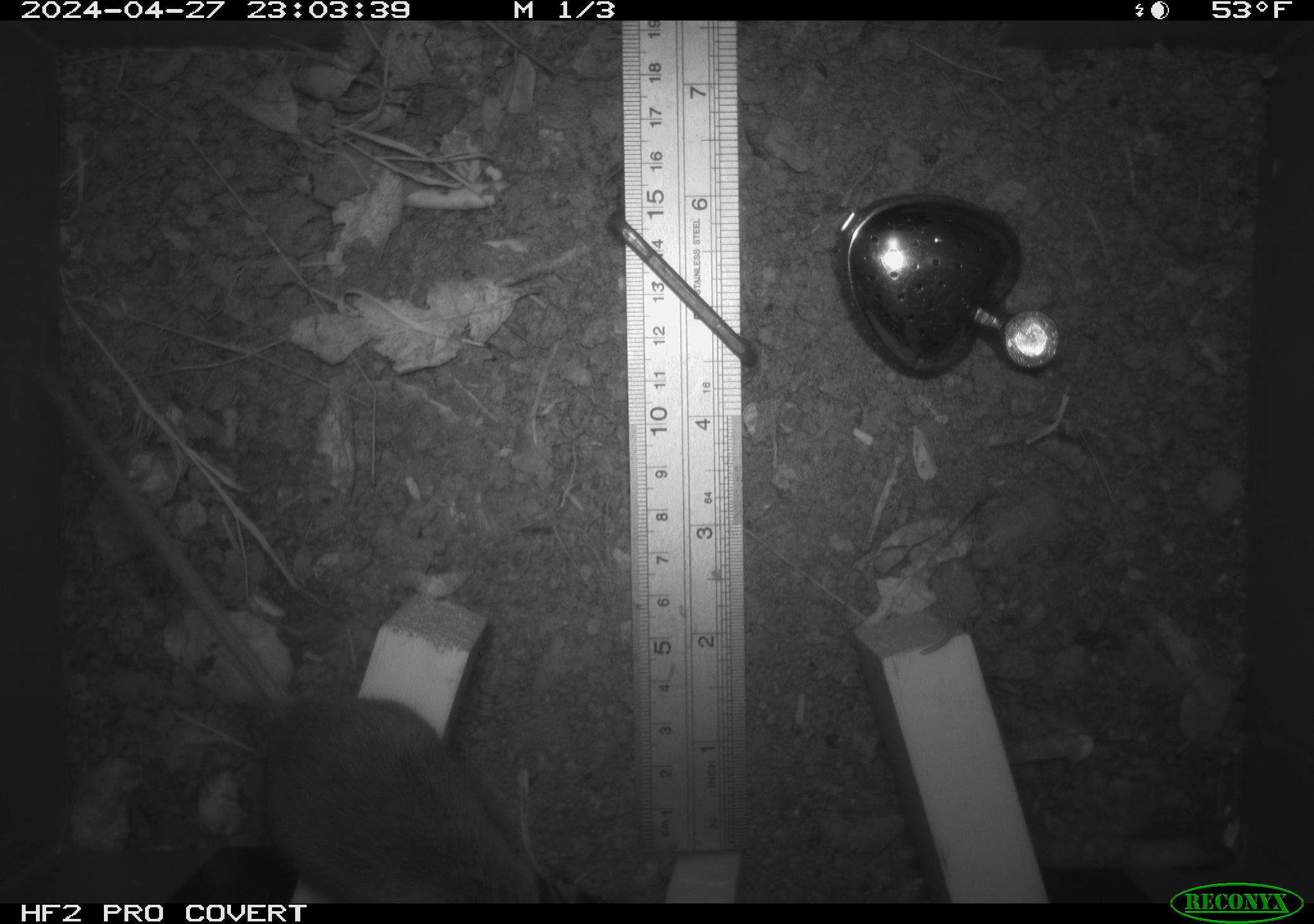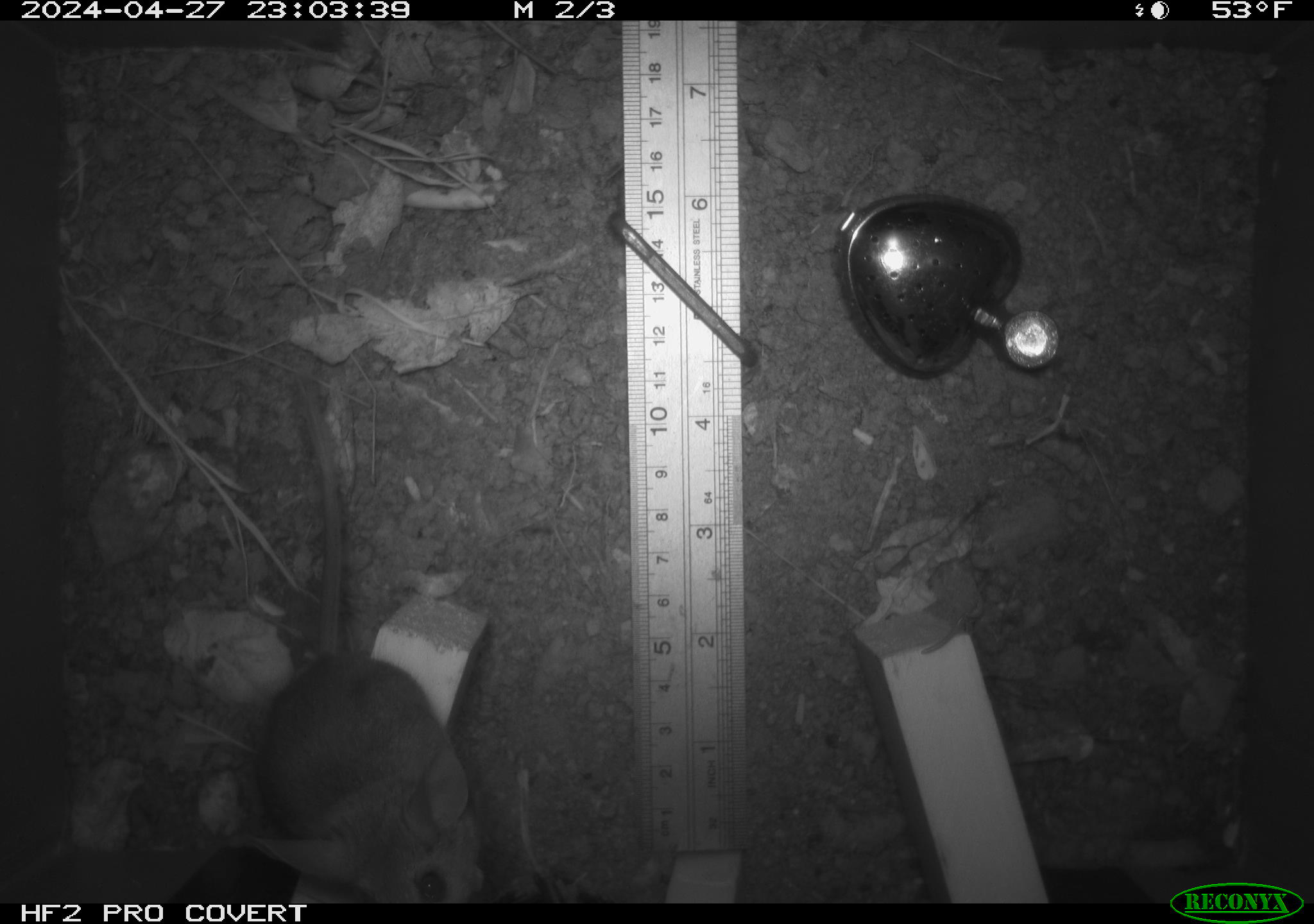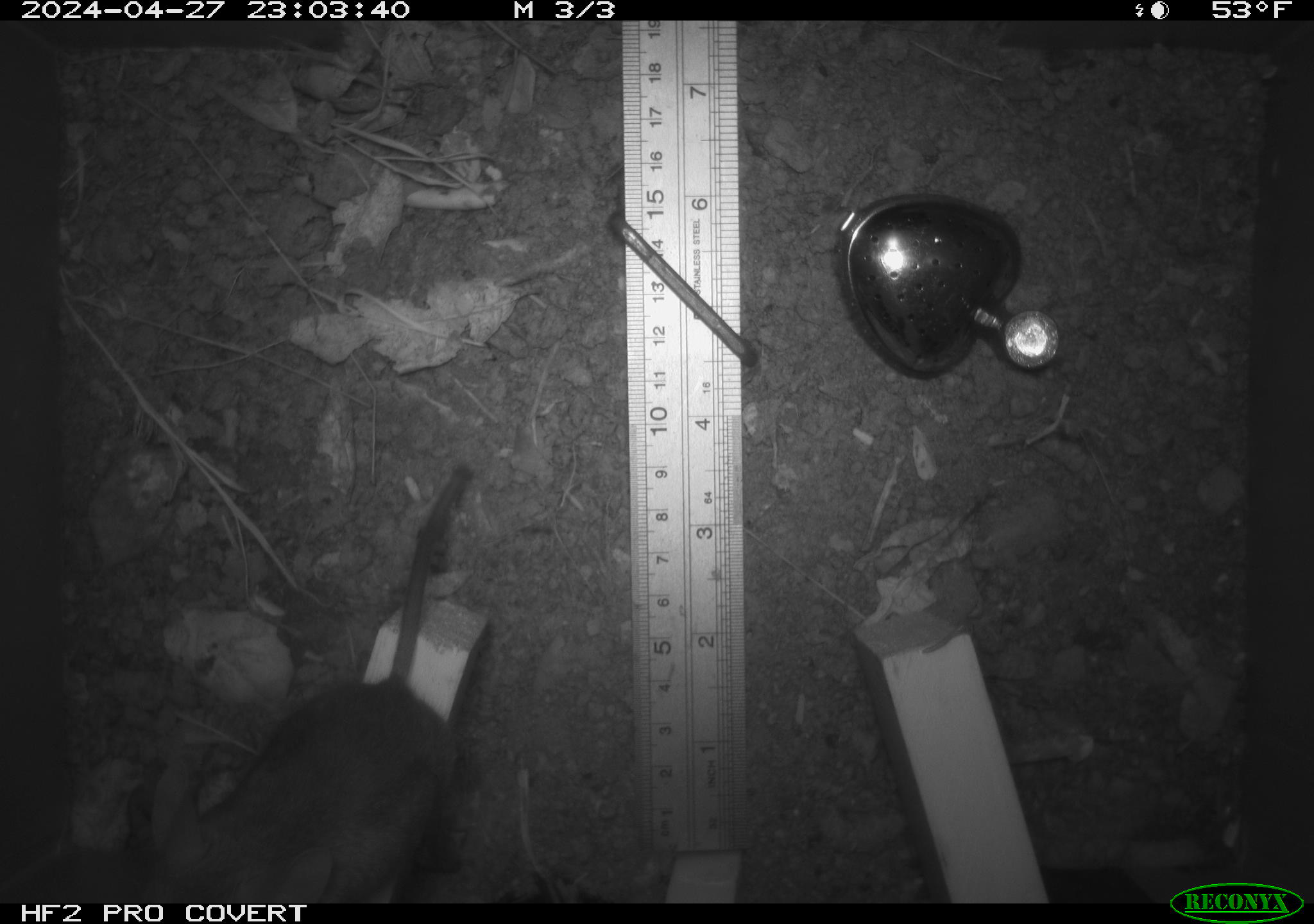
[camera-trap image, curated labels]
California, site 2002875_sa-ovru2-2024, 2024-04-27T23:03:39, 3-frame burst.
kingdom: Animalia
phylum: Chordata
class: Mammalia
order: Rodentia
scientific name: Rodentia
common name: rodent